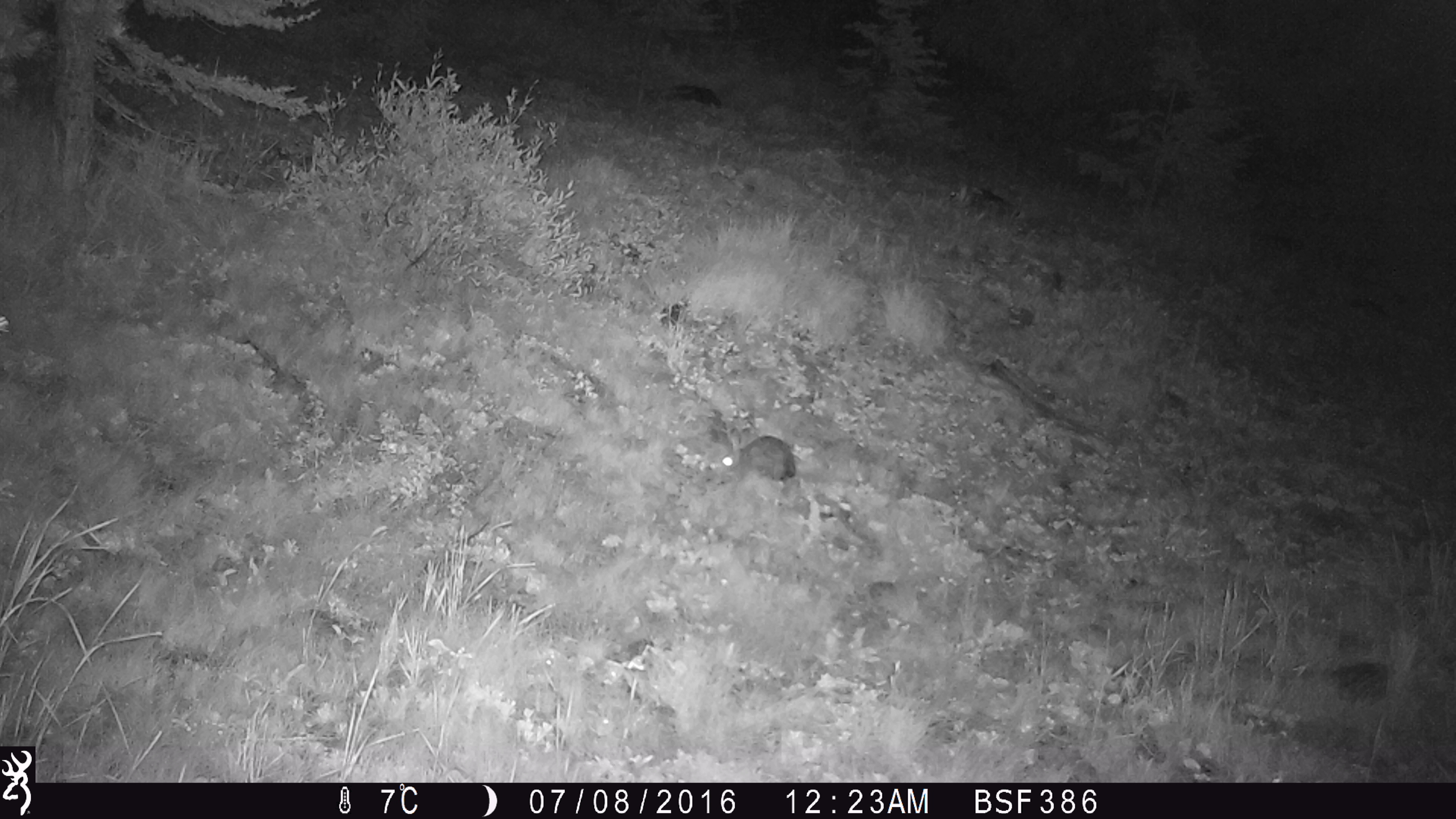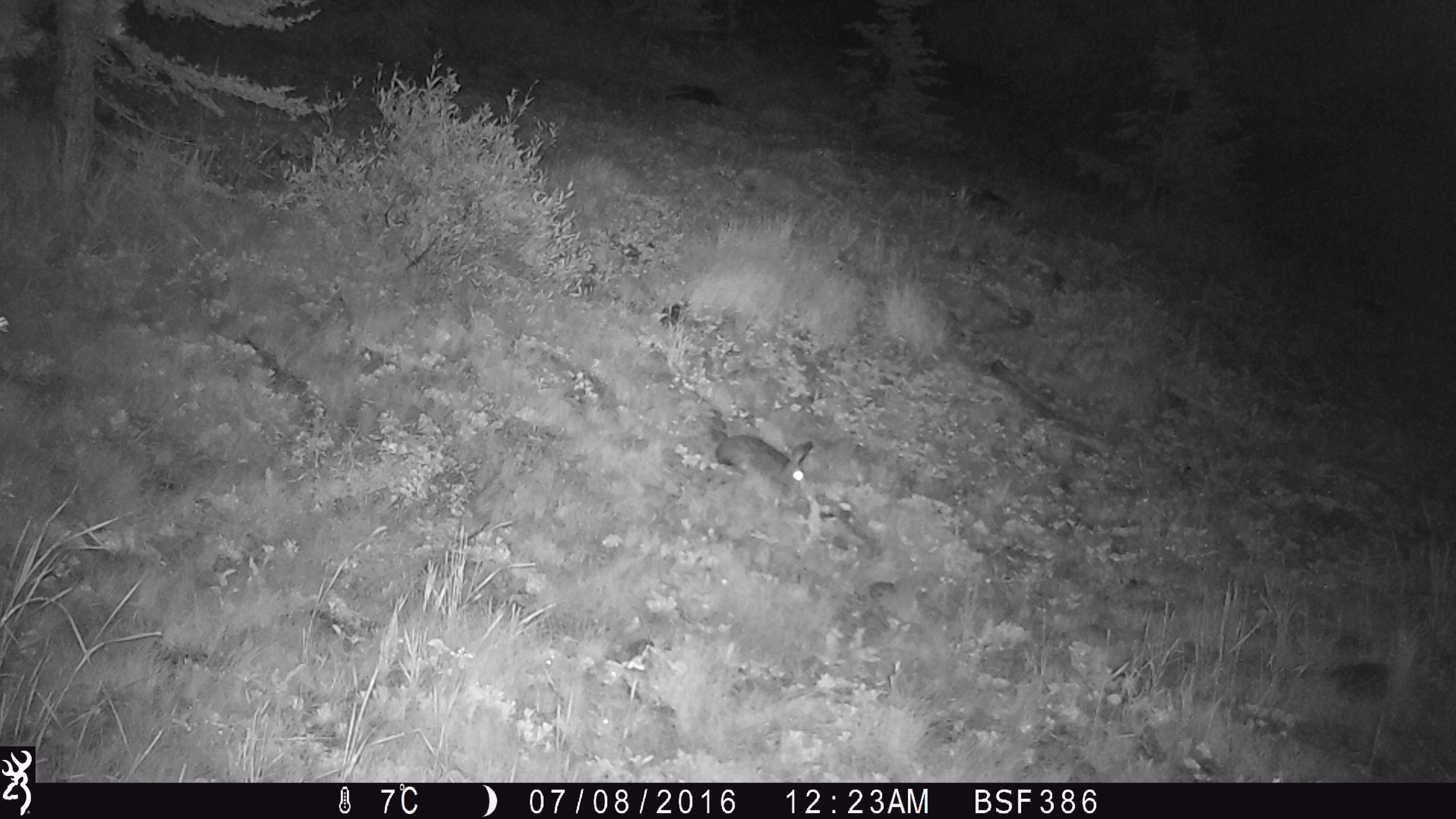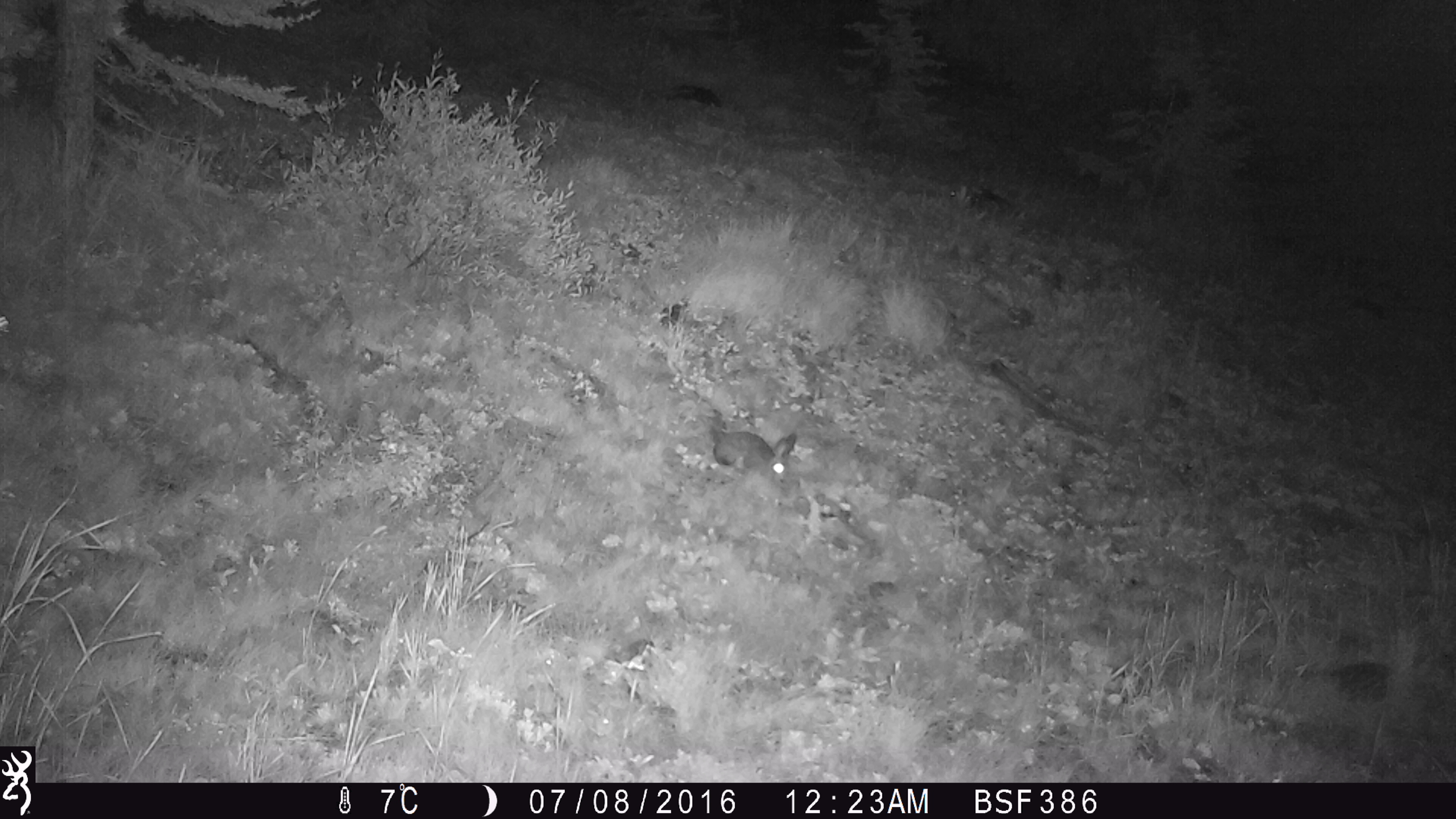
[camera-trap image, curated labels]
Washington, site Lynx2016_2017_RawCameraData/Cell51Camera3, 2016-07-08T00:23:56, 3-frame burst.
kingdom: Animalia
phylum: Chordata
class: Mammalia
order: Lagomorpha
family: Leporidae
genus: Lepus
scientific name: Lepus americanus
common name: snowshoe hare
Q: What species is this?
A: Lepus americanus (snowshoe hare).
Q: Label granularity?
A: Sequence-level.